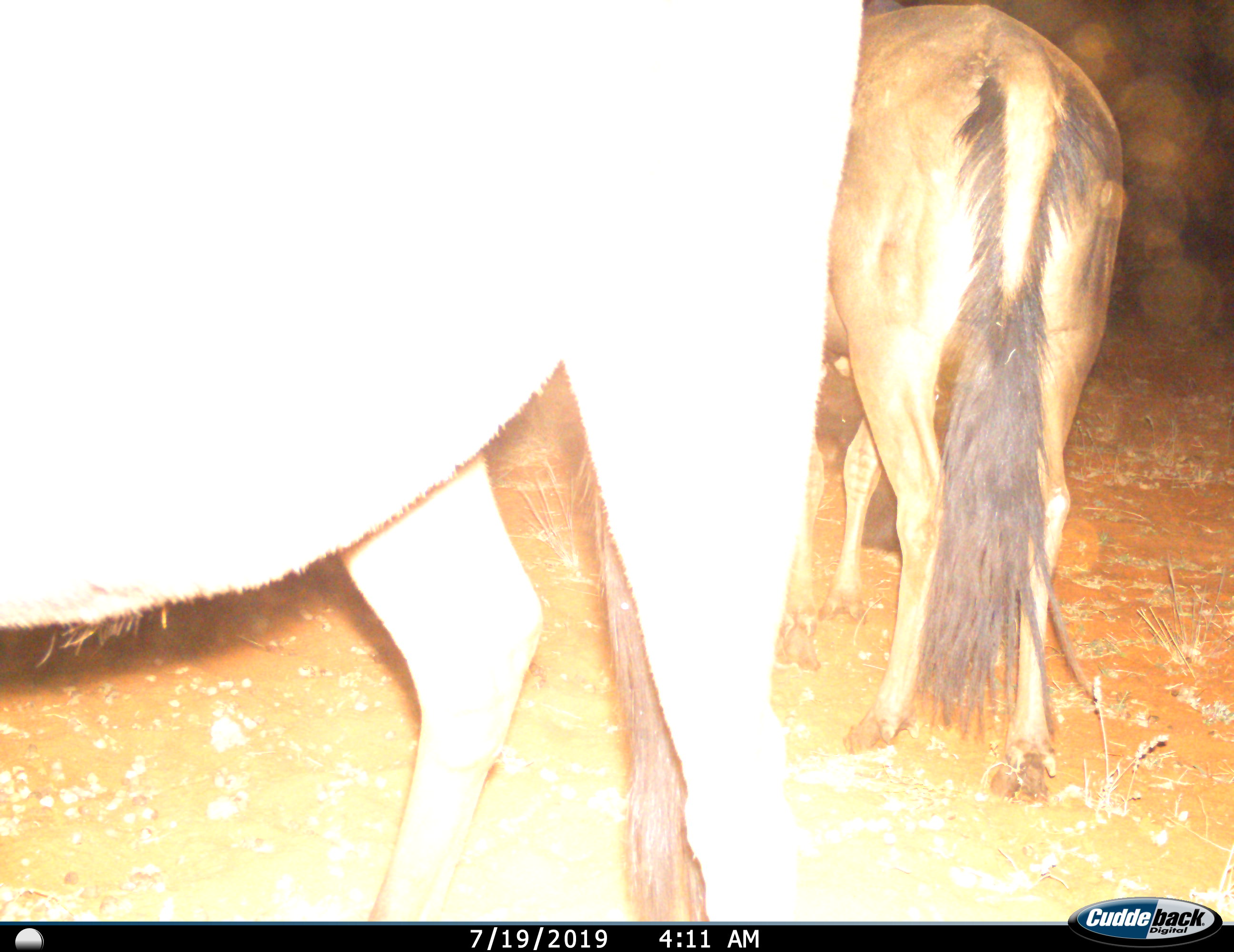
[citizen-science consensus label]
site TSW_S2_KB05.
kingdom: Animalia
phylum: Chordata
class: Mammalia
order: Artiodactyla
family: Bovidae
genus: Connochaetes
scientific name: Connochaetes taurinus taurinus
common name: blue wildebeest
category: wildebeestblue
Wildebeestblue (blue wildebeest) (Connochaetes taurinus taurinus), count 2. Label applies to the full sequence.